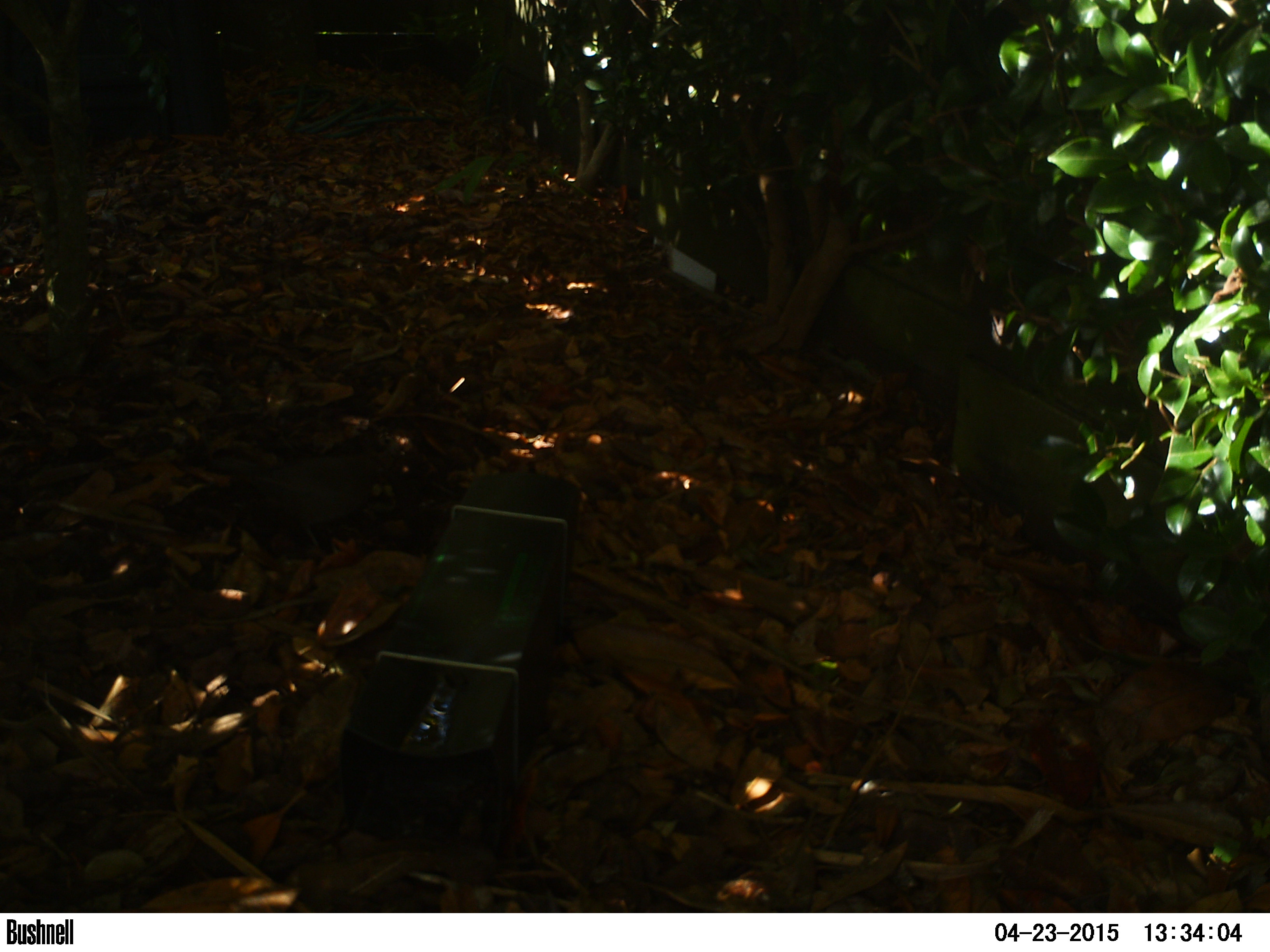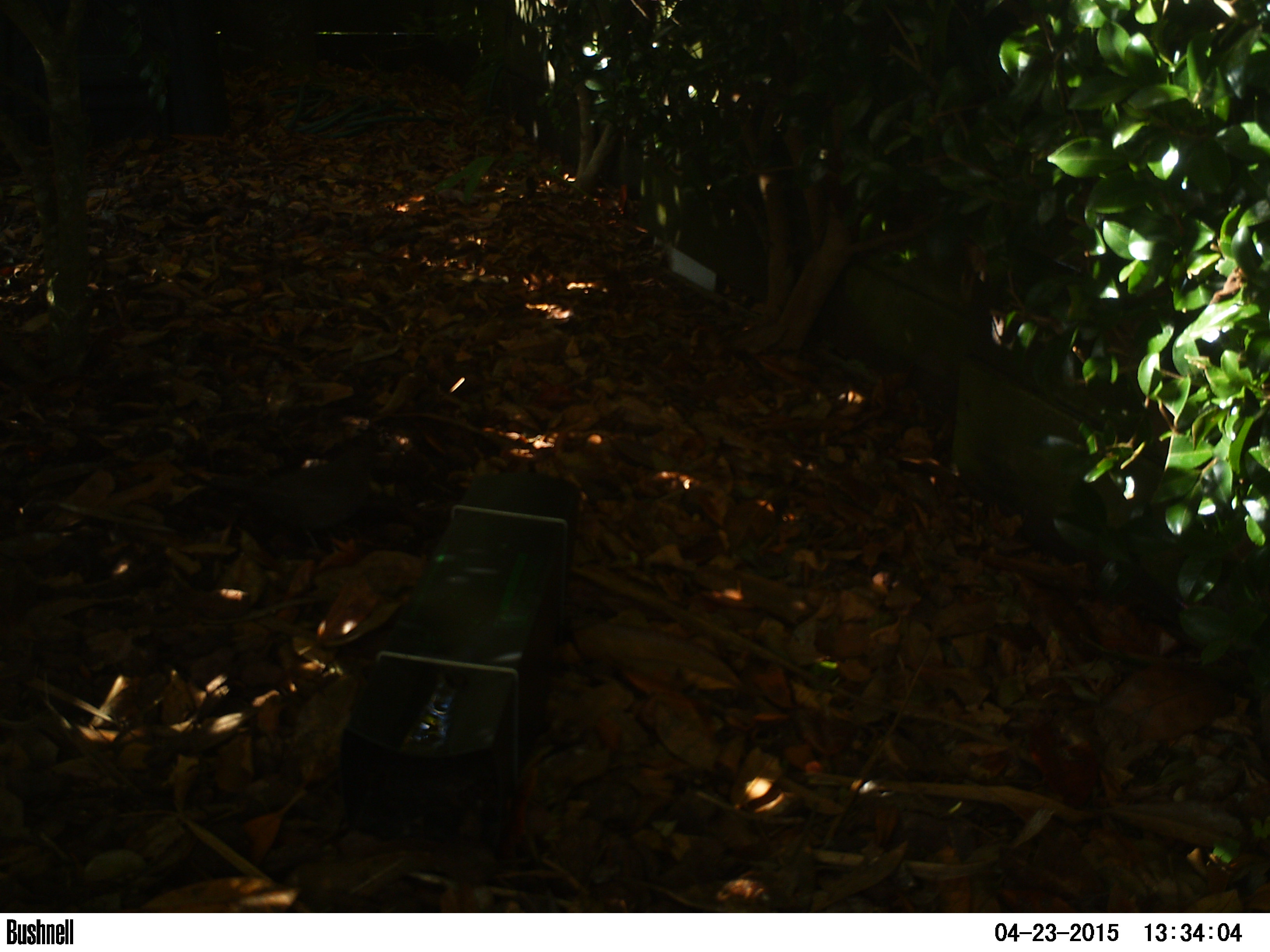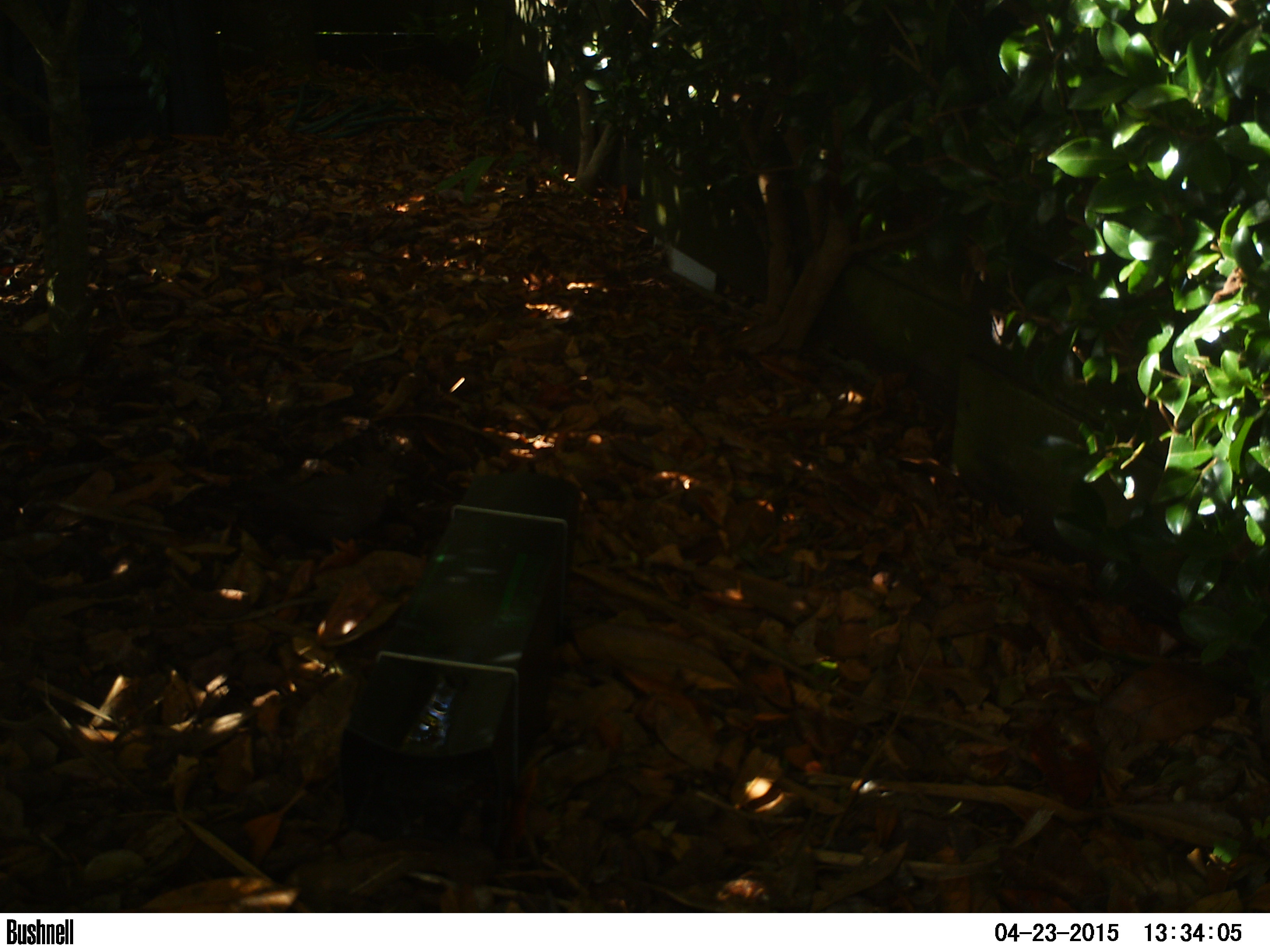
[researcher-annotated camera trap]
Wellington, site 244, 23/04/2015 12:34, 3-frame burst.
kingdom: Animalia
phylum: Chordata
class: Aves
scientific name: Aves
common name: bird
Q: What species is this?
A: Bird (Aves).